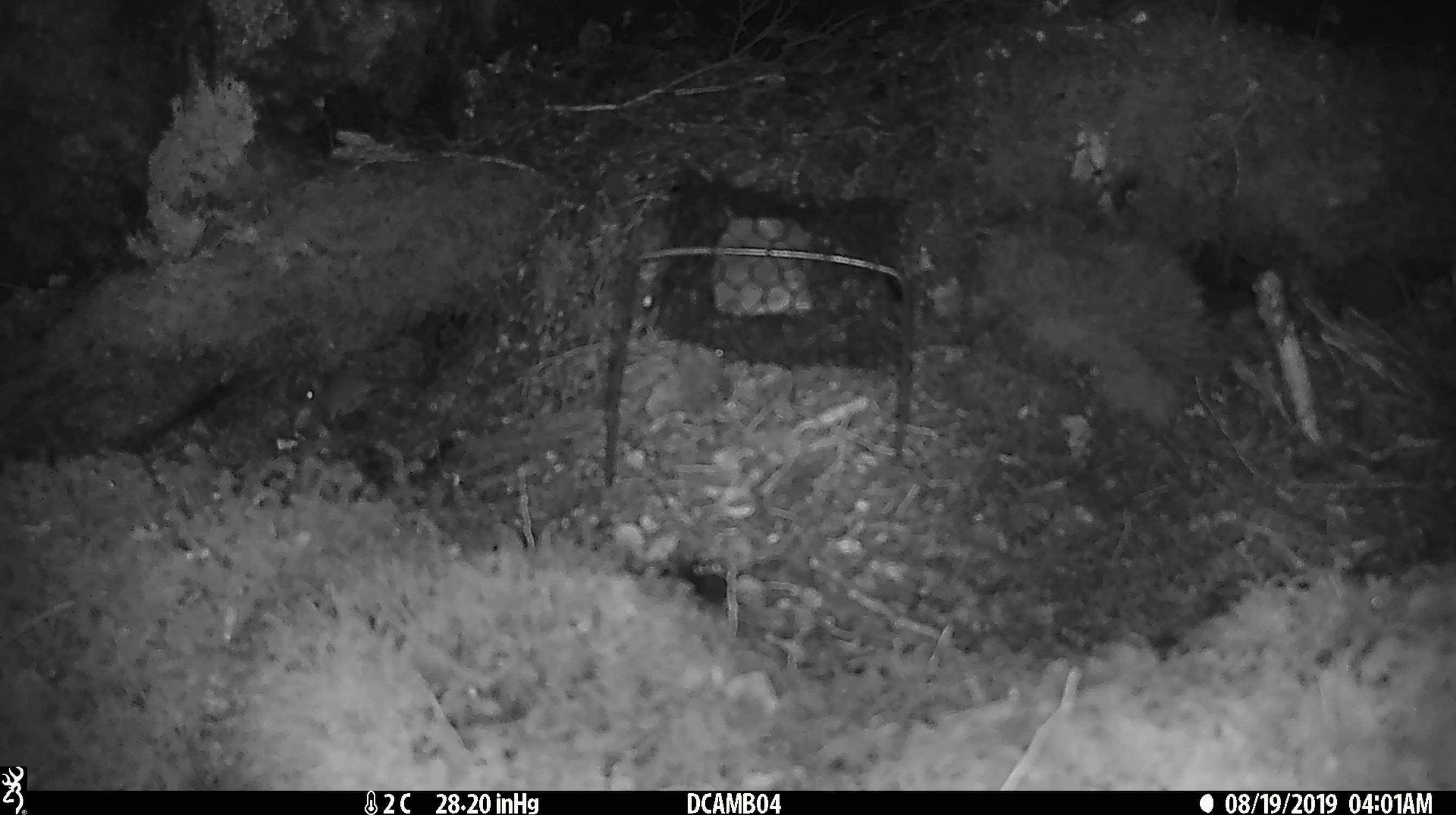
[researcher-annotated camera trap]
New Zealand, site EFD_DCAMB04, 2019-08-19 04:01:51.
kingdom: Animalia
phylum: Chordata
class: Mammalia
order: Rodentia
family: Muridae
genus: Mus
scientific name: Mus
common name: mouse